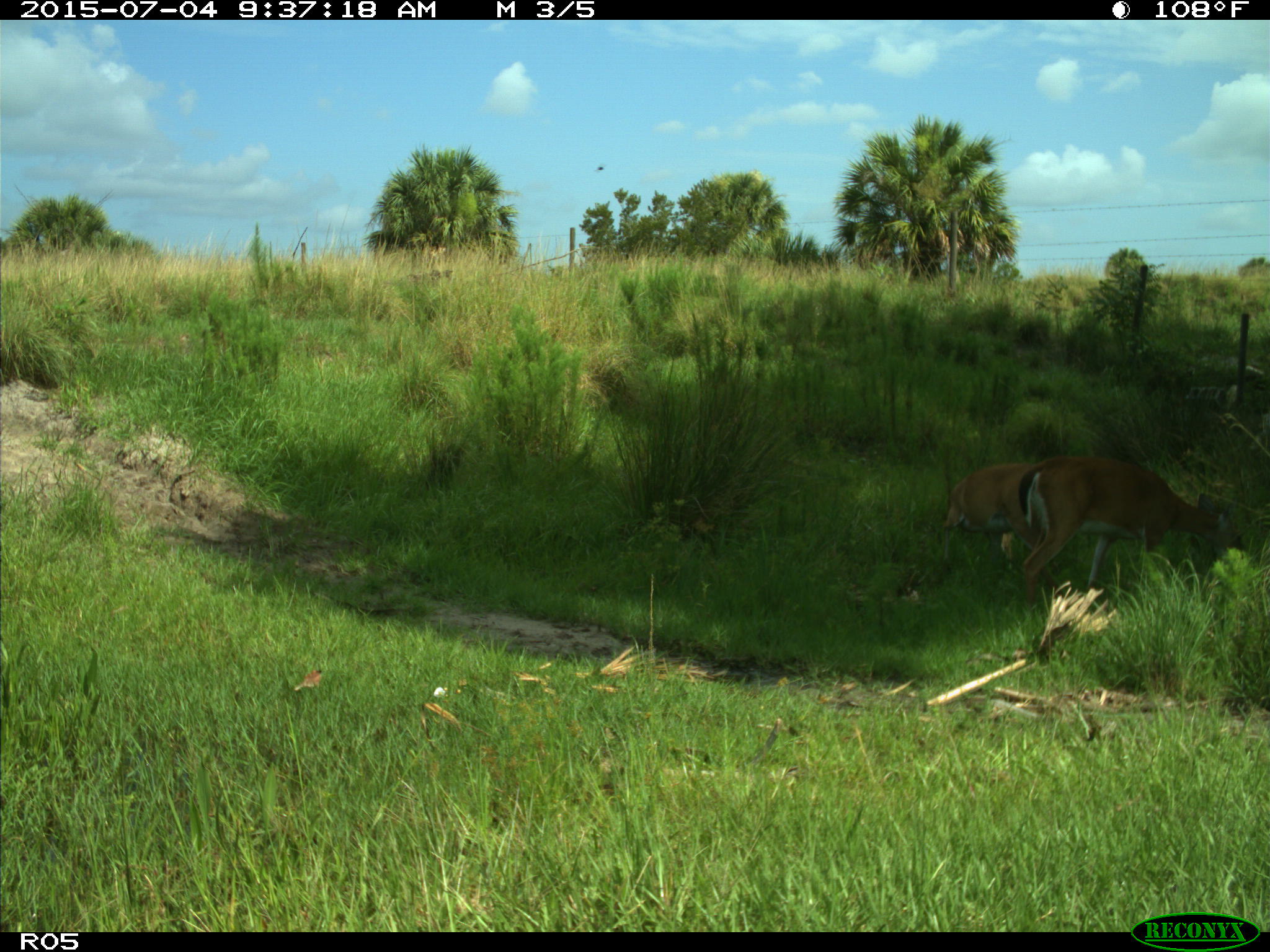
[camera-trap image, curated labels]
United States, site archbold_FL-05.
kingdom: Animalia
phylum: Chordata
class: Mammalia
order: Artiodactyla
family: Cervidae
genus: Odocoileus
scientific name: Odocoileus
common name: deer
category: unidentified deer